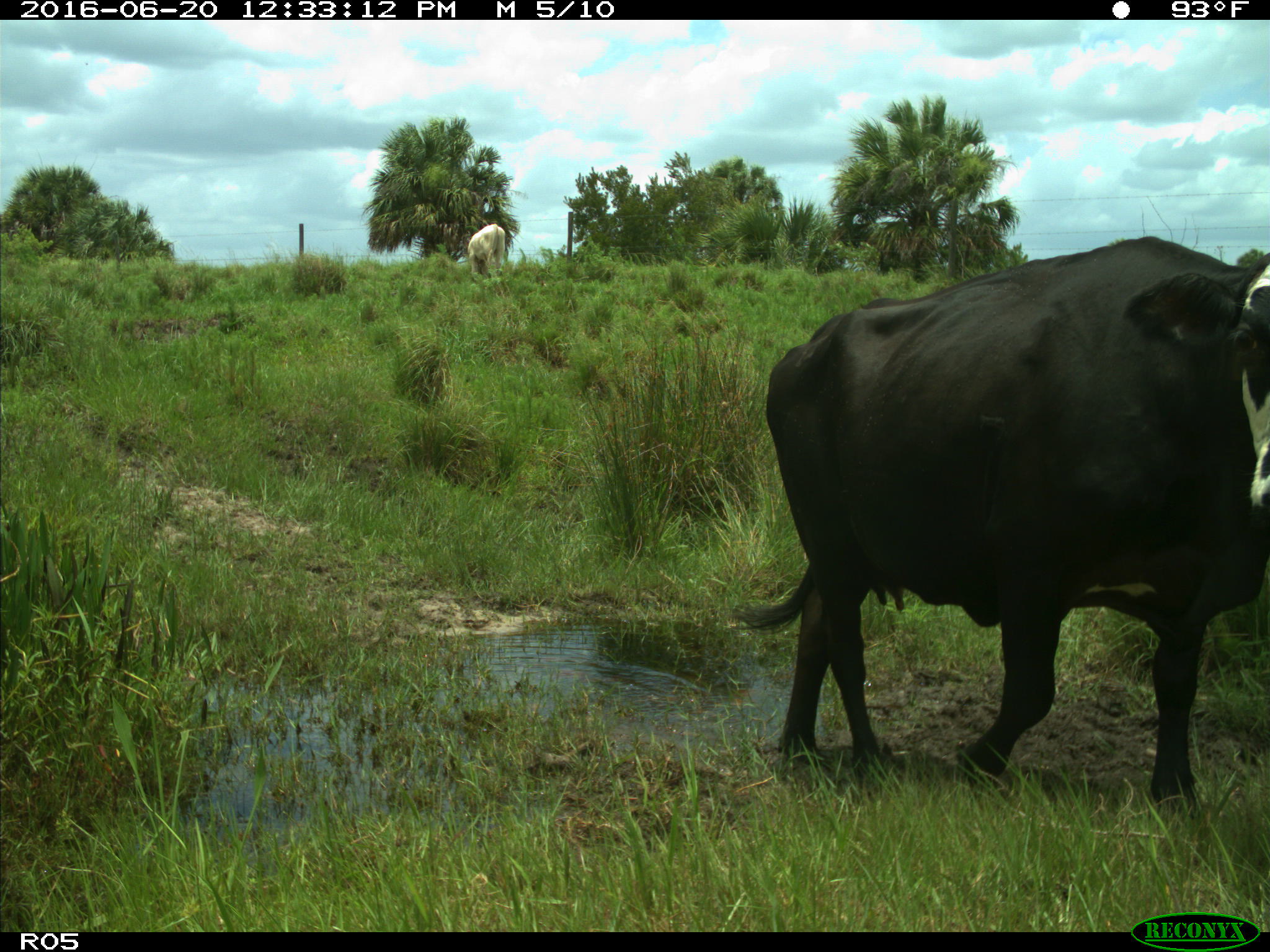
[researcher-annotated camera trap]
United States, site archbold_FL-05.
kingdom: Animalia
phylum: Chordata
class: Mammalia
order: Artiodactyla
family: Bovidae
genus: Bos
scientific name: Bos taurus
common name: domestic cow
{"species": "Bos taurus (domestic cow)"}